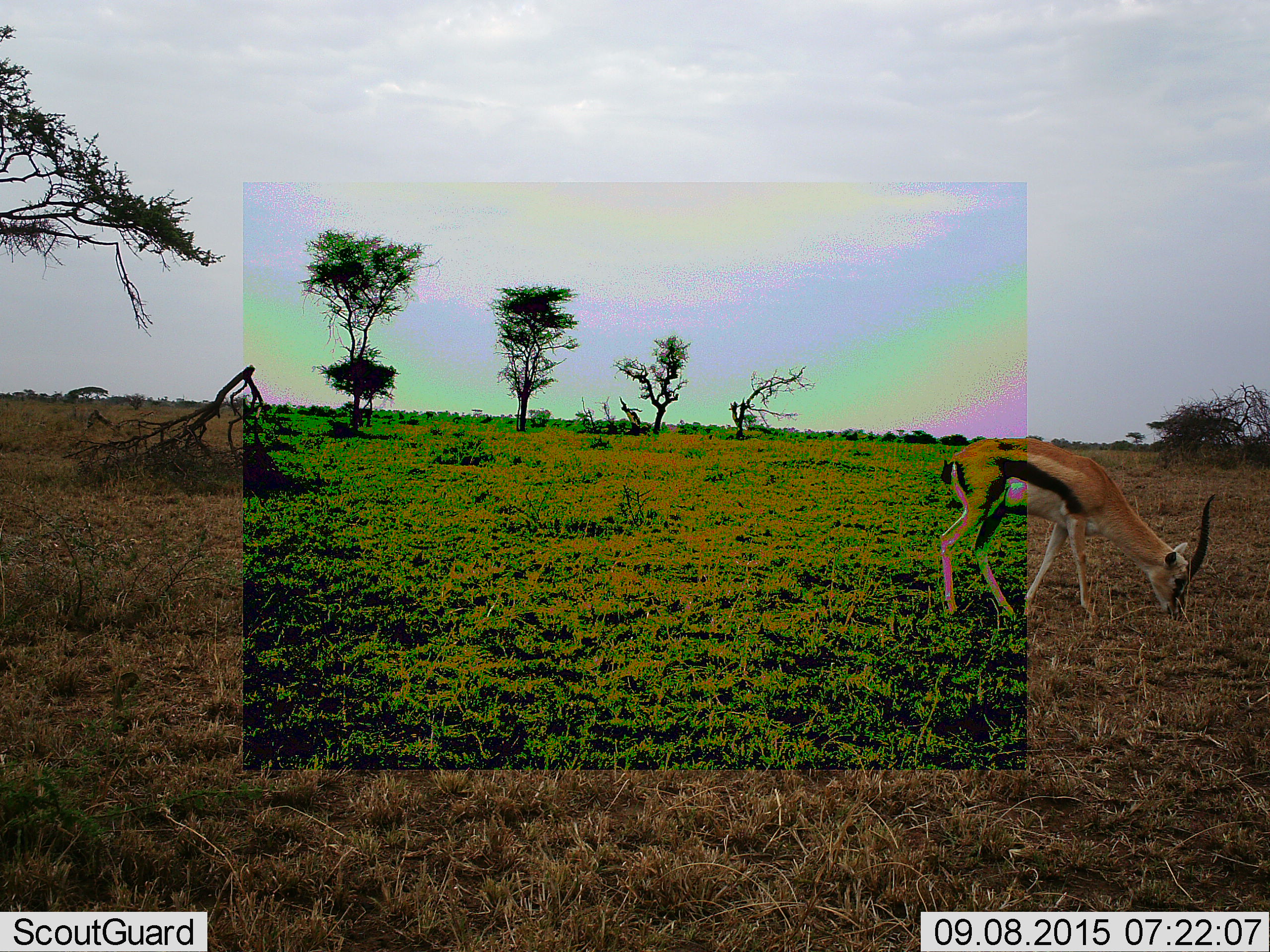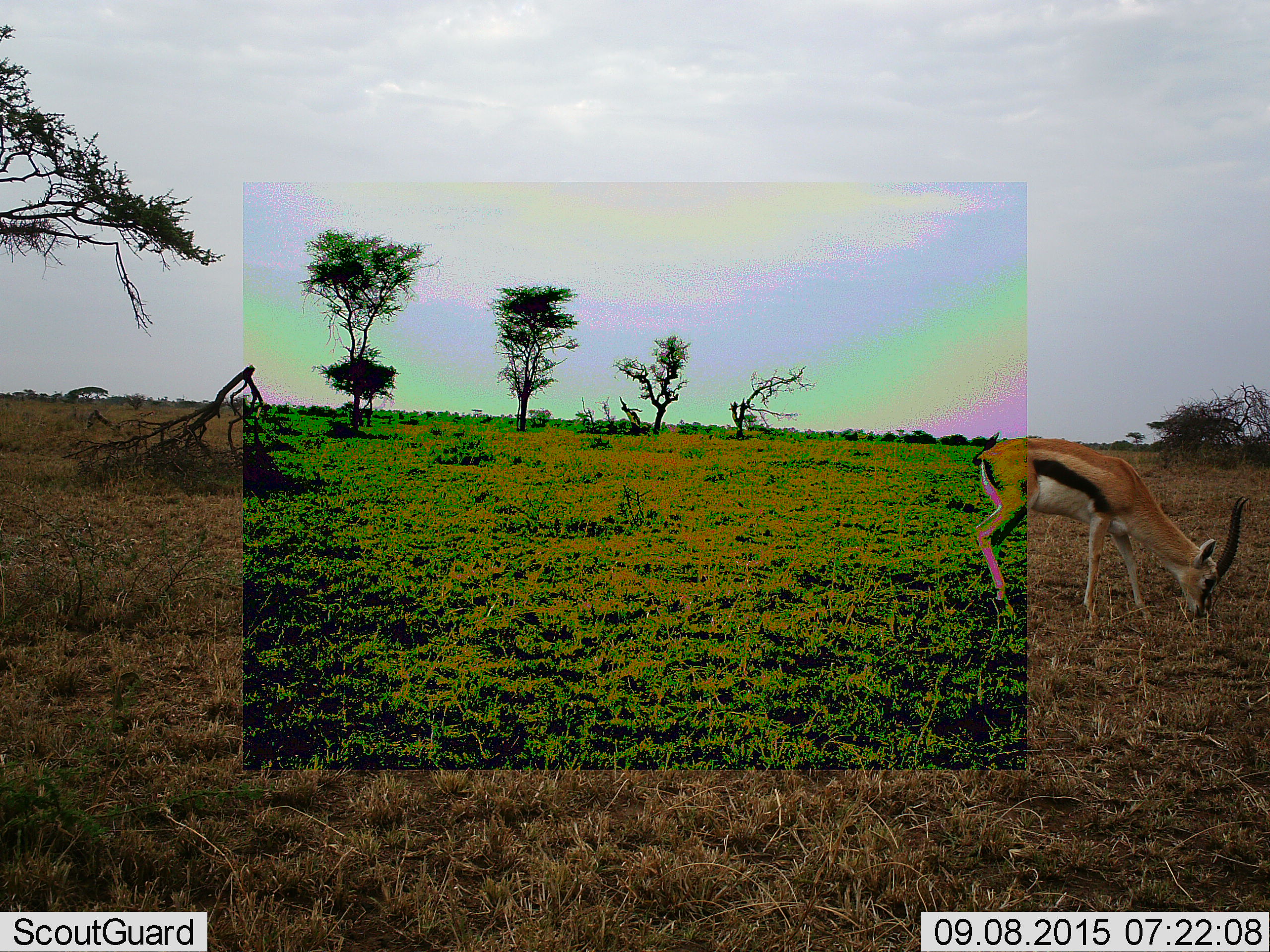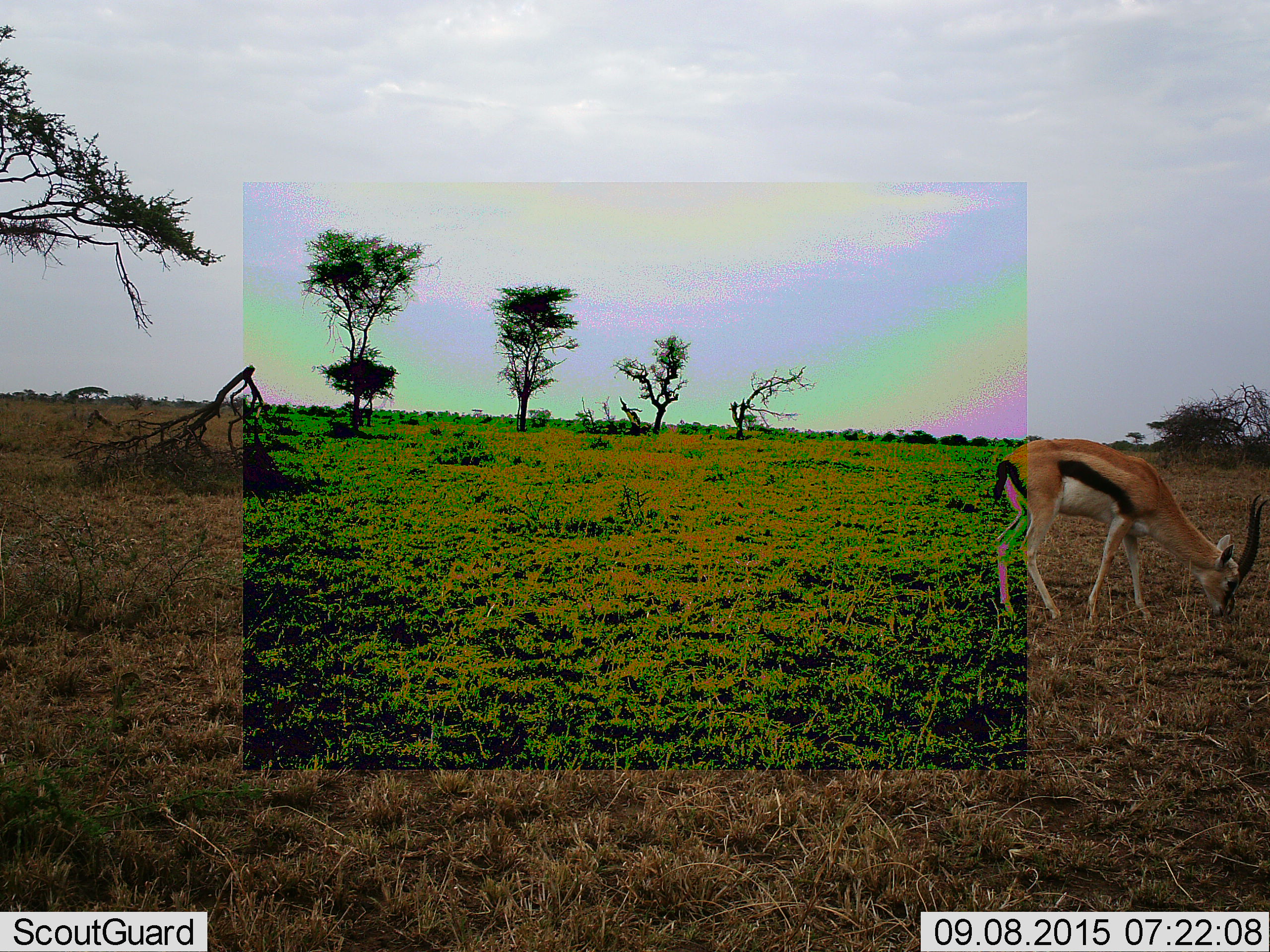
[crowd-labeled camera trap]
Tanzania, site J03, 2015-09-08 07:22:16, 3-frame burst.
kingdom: Animalia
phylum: Chordata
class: Mammalia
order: Artiodactyla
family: Bovidae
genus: Eudorcas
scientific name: Eudorcas thomsonii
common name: thomson's gazelle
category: gazellethomsons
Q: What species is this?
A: Gazellethomsons (thomson's gazelle) (Eudorcas thomsonii).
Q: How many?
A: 1.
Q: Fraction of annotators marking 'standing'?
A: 14%.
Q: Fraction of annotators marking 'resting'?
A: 0%.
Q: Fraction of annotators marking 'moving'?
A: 43%.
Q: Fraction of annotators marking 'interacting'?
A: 0%.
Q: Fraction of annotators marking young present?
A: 0%.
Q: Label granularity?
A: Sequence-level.